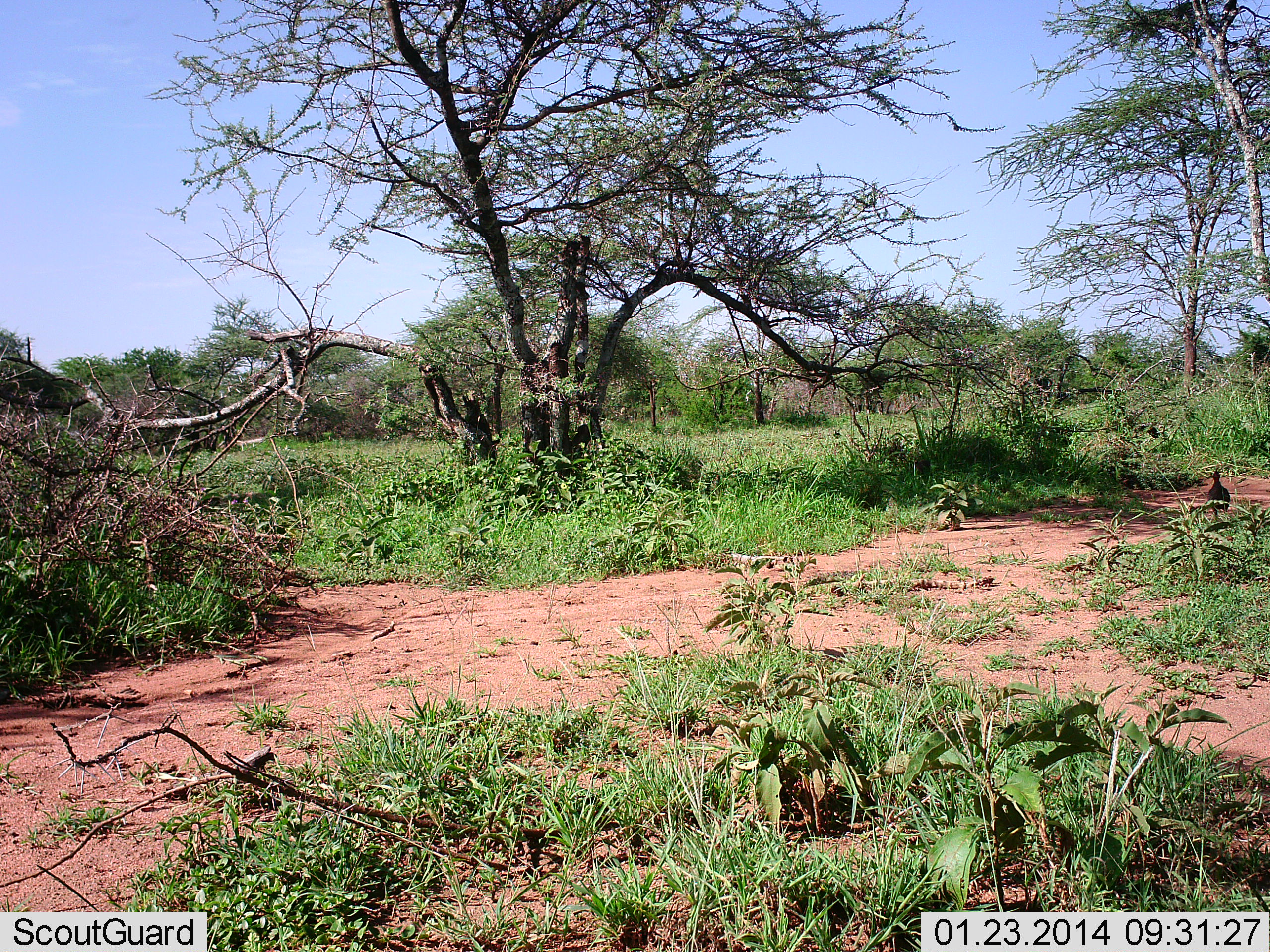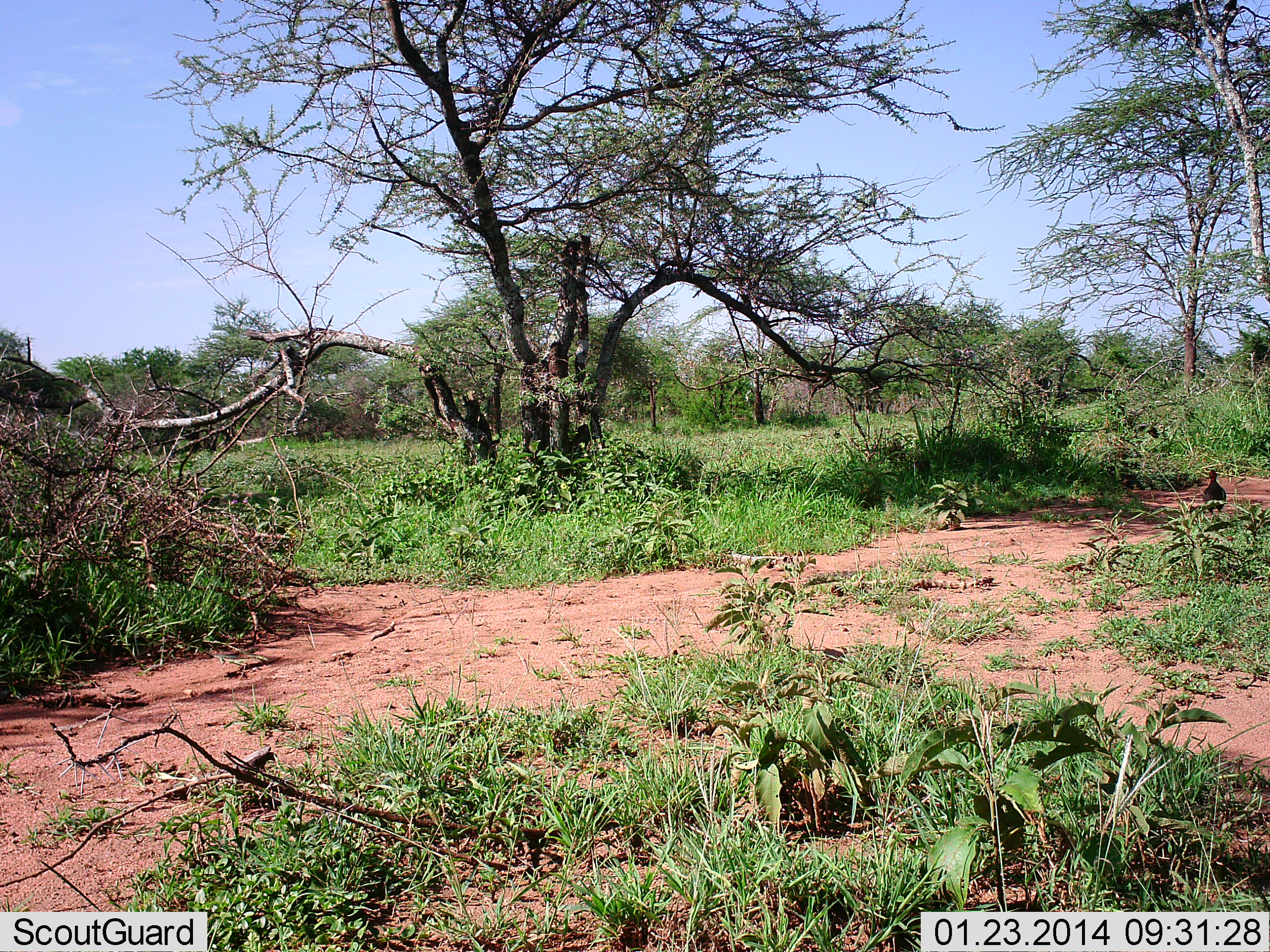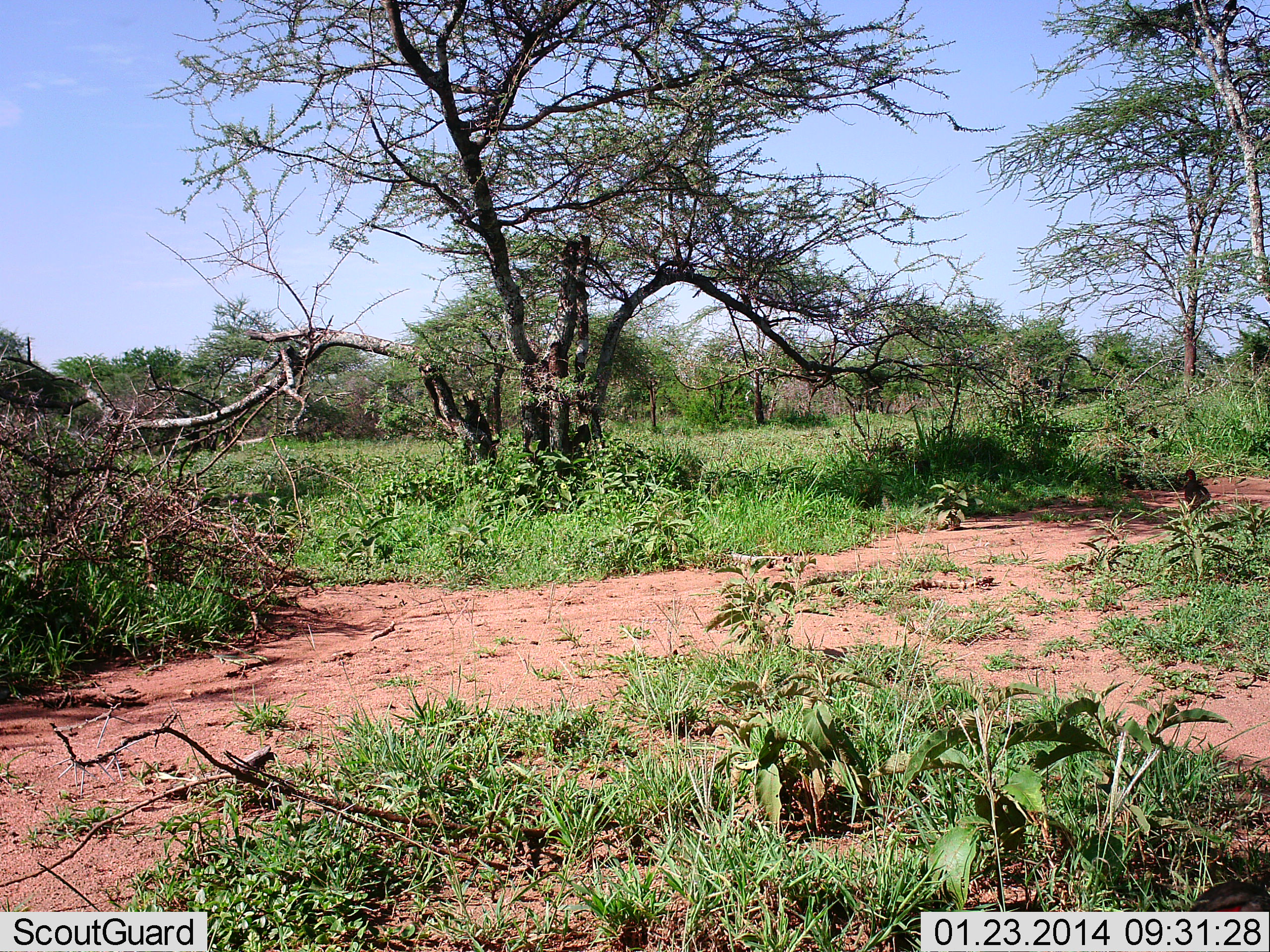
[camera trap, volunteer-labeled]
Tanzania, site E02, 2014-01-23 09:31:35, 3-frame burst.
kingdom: Animalia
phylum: Chordata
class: Aves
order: Galliformes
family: Numididae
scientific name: Numididae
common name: guinea fowl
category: guineafowl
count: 1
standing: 10%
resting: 0%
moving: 90%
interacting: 0%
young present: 0%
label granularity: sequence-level